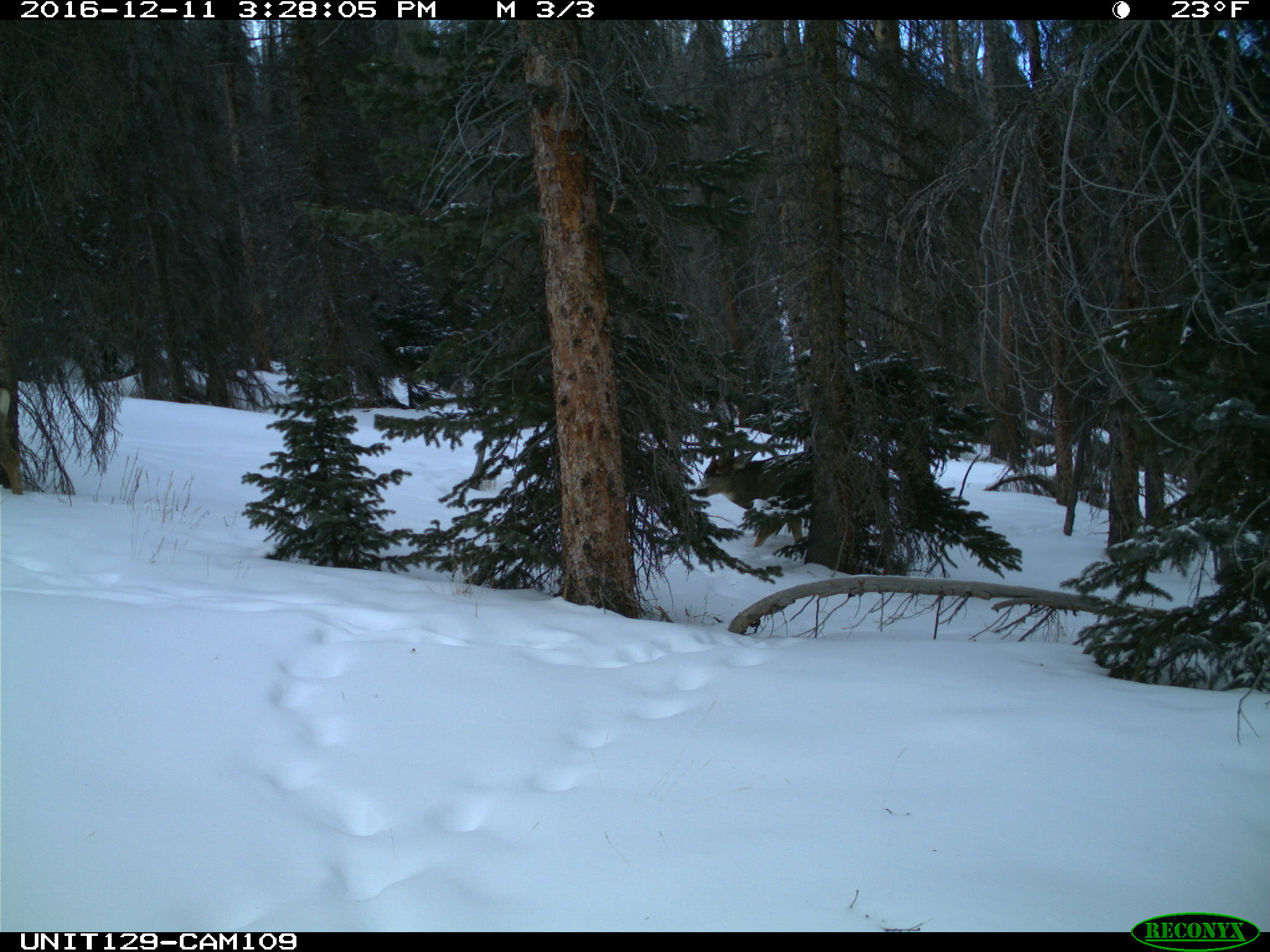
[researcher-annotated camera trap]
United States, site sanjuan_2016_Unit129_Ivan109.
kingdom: Animalia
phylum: Chordata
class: Mammalia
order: Artiodactyla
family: Cervidae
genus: Odocoileus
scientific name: Odocoileus hemionus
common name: mule deer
Odocoileus hemionus (mule deer).